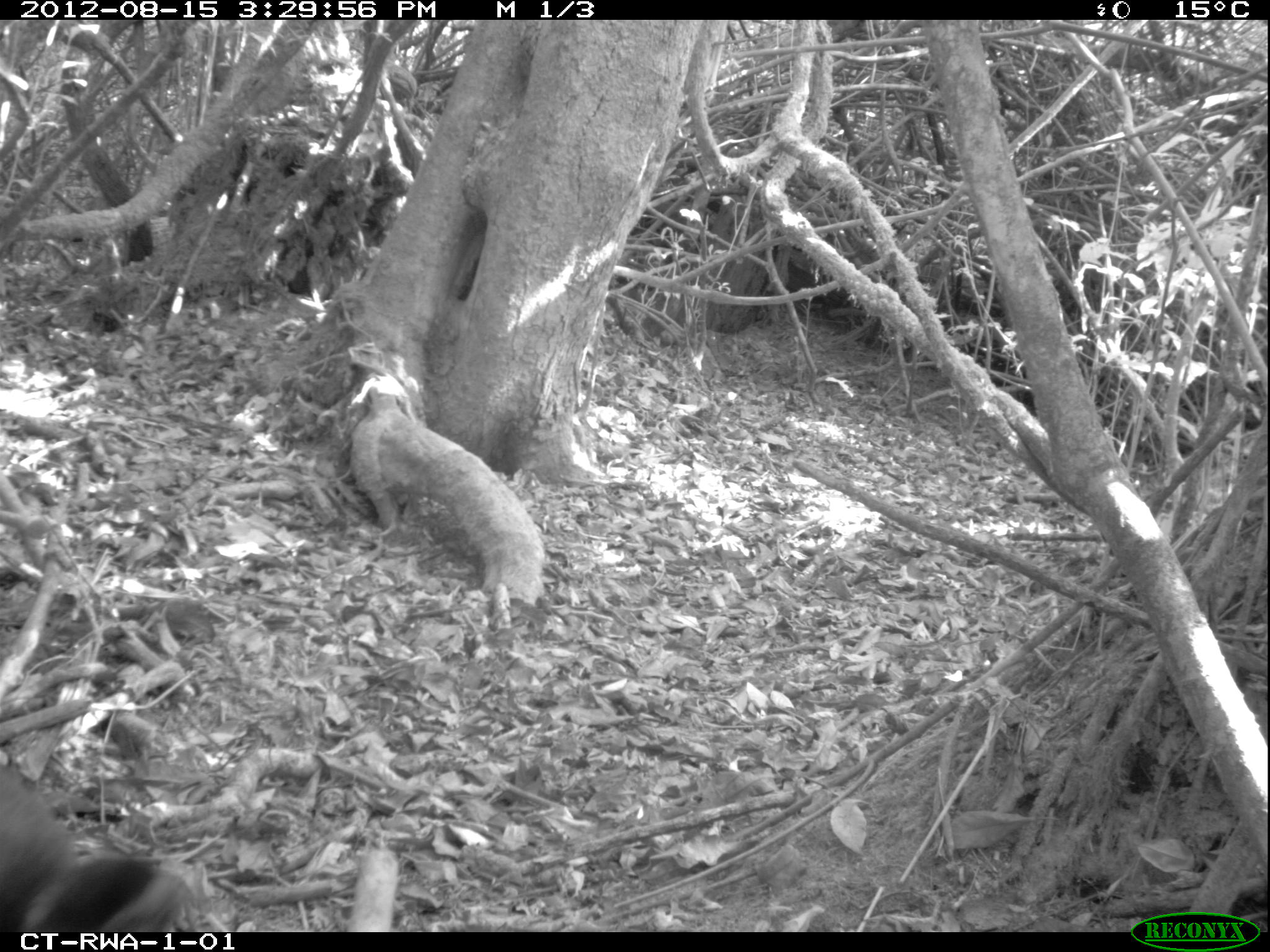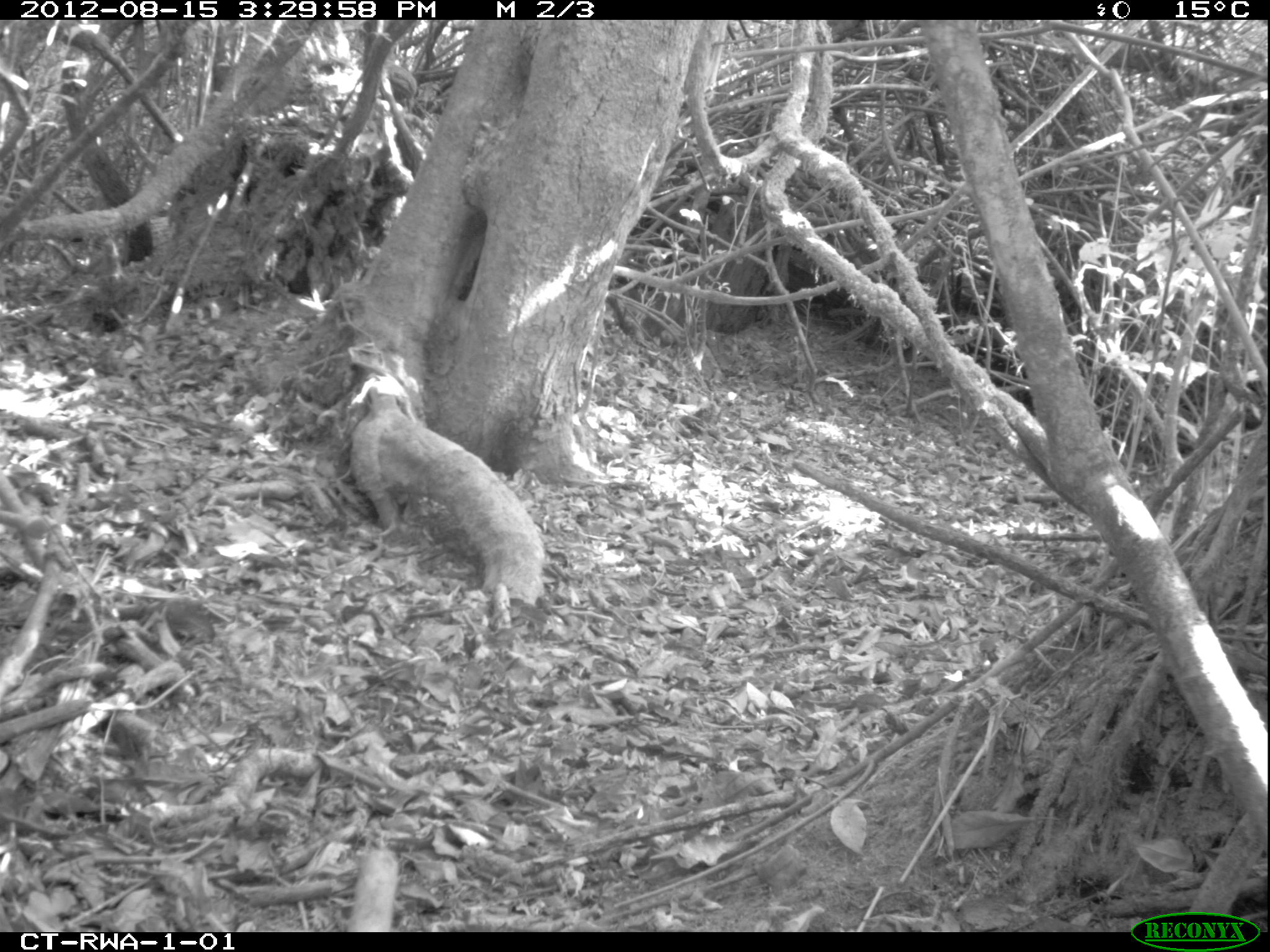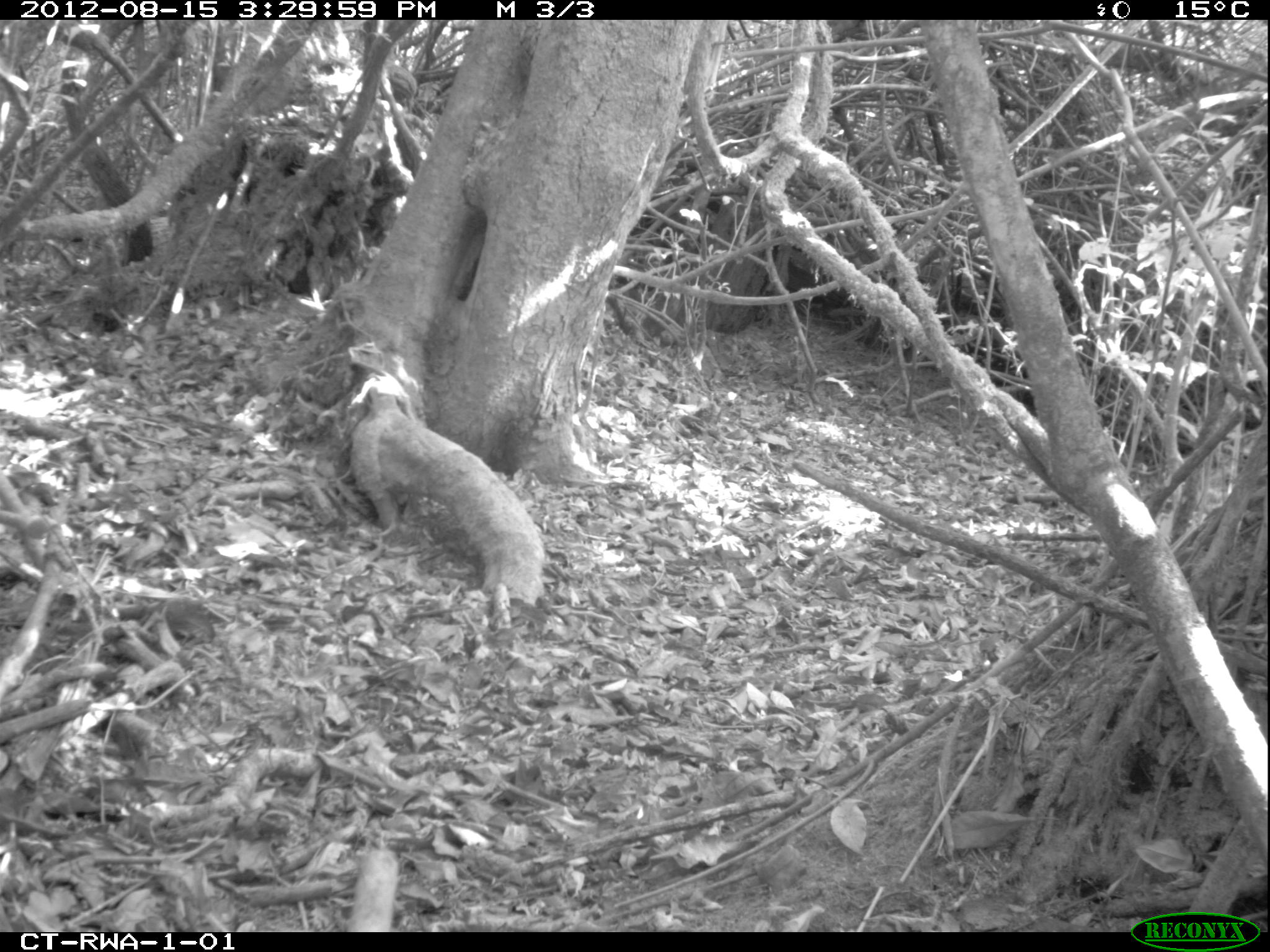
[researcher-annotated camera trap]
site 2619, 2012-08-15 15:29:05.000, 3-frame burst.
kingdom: Animalia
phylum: Chordata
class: Mammalia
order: Rodentia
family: Sciuridae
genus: Funisciurus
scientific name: Funisciurus carruthersi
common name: carruther's mountain squirrel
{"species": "Funisciurus carruthersi (carruther's mountain squirrel)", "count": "1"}